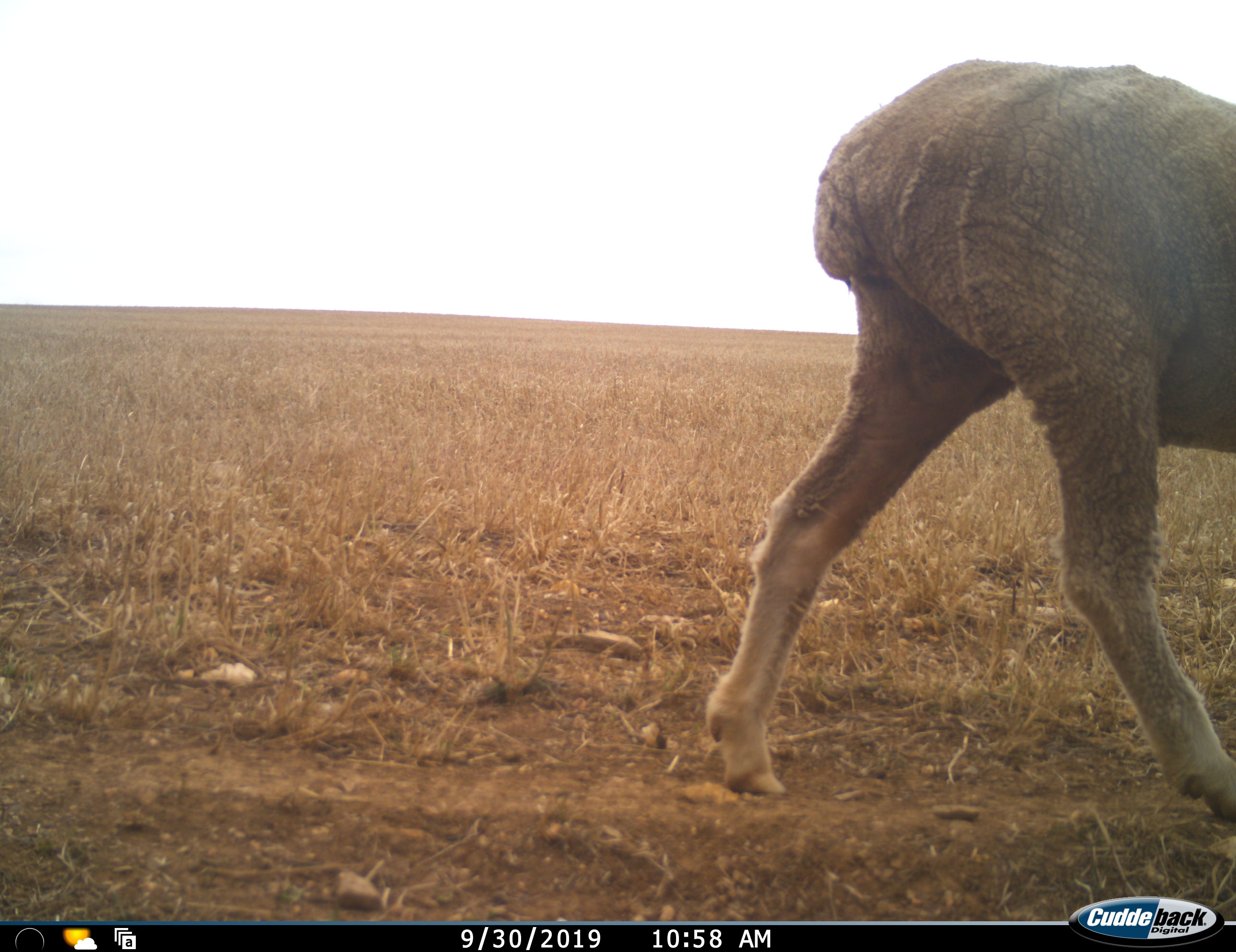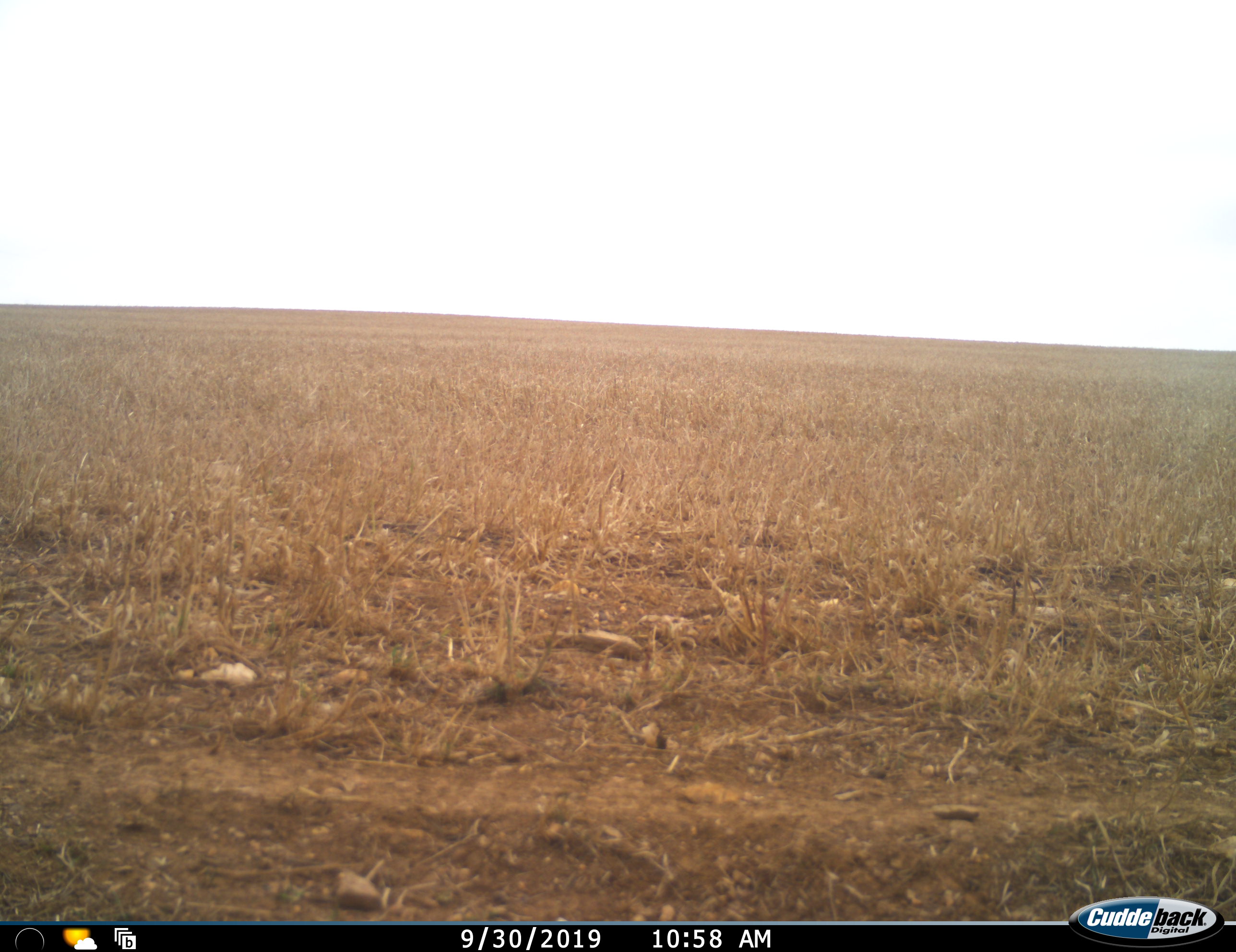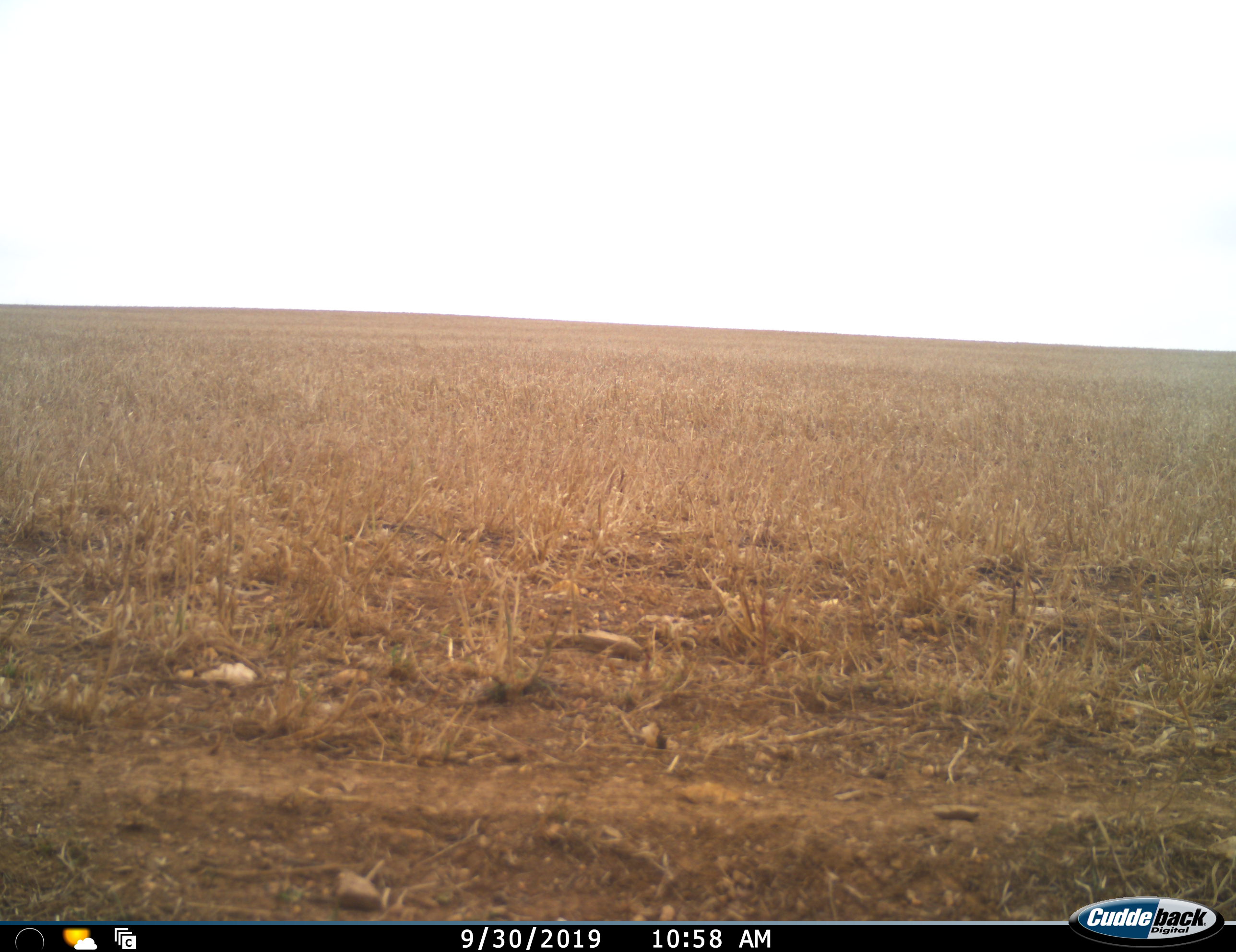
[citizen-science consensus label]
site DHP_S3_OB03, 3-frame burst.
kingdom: Animalia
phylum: Chordata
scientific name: Vertebrata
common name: domestic animal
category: domesticanimal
Domesticanimal (domestic animal) (Vertebrata), count 1. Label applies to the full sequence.